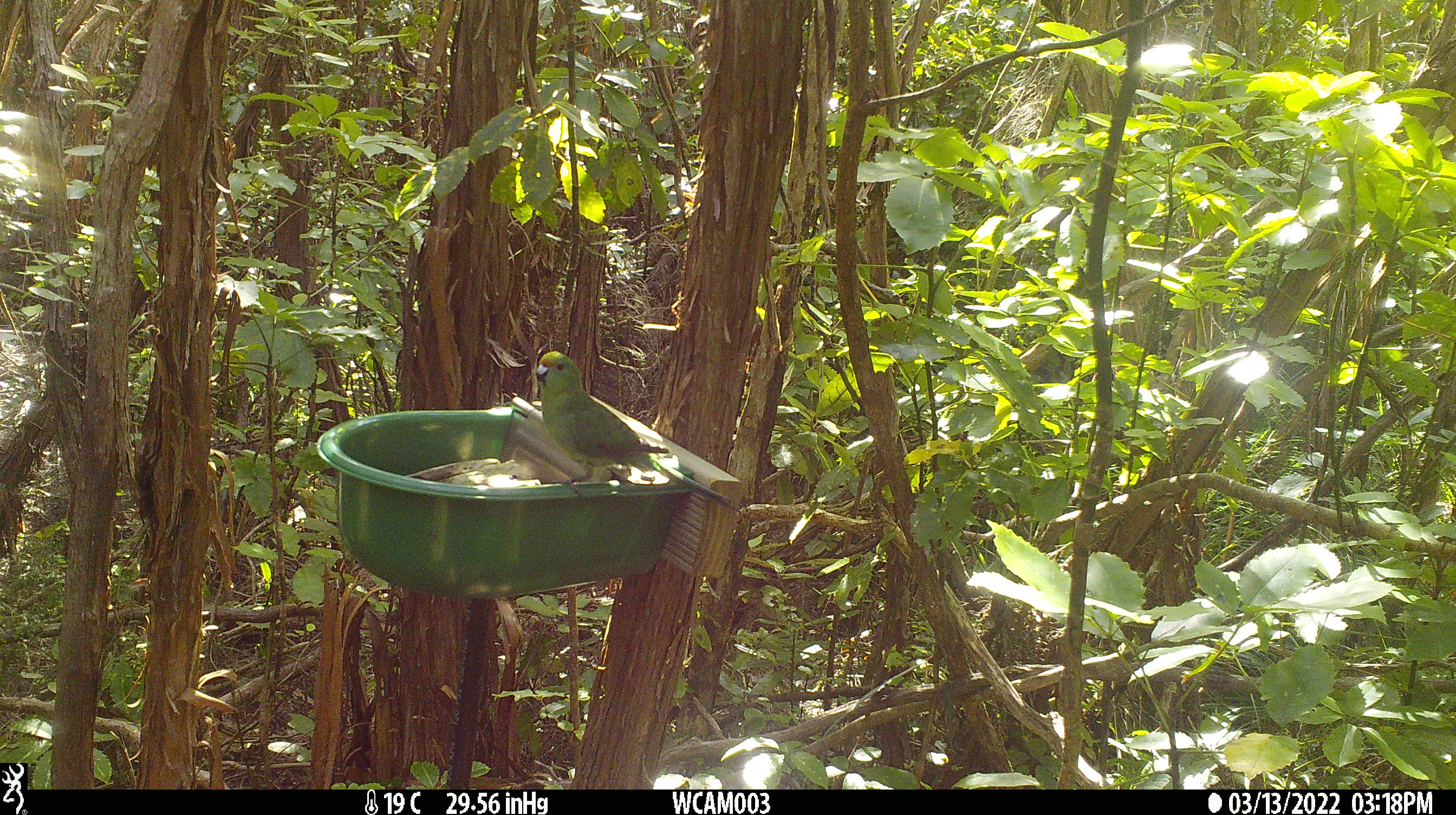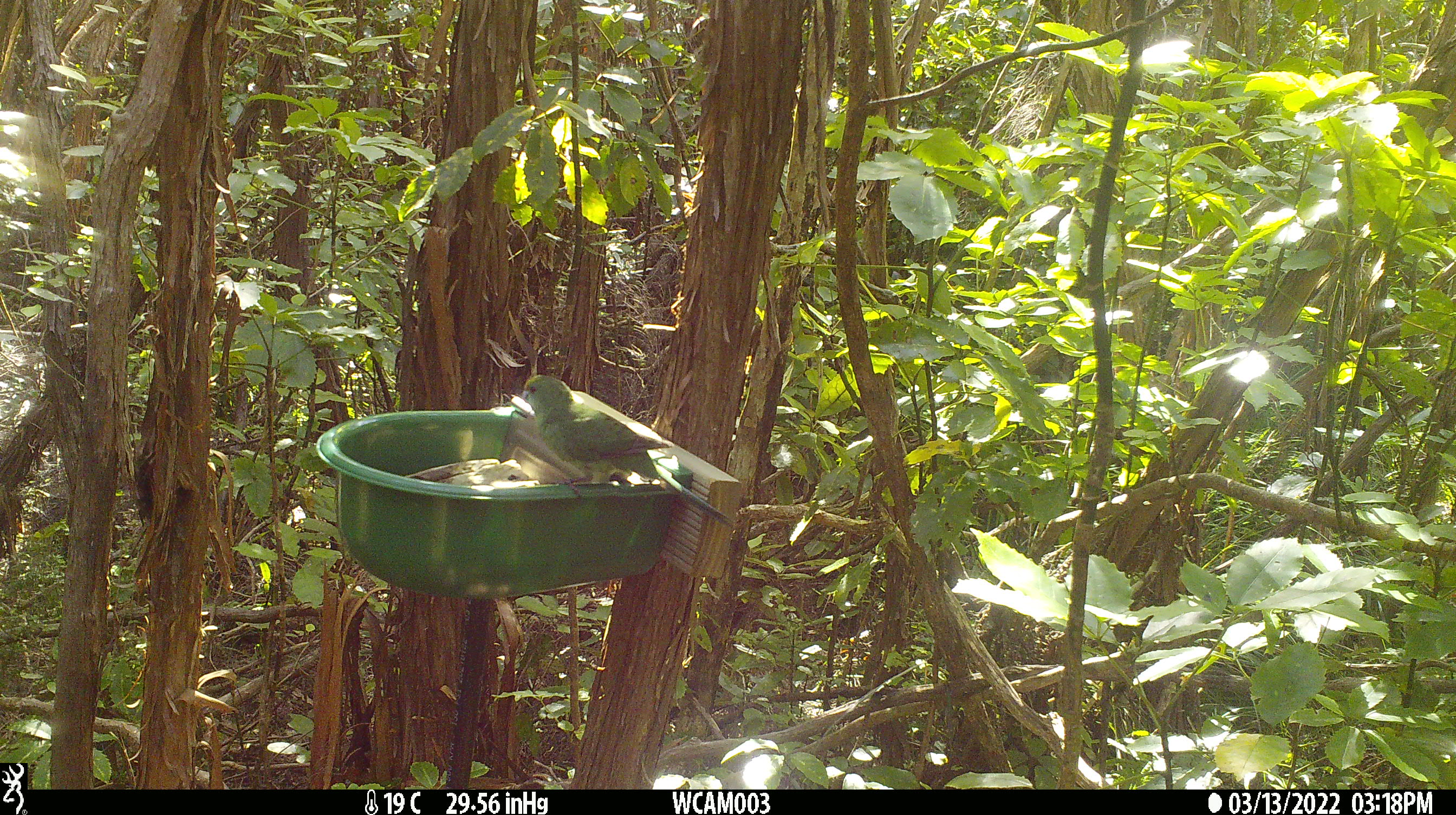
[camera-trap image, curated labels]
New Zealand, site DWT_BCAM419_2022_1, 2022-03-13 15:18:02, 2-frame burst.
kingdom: Animalia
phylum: Chordata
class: Aves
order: Psittaciformes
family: Psittaculidae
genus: Cyanoramphus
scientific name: Cyanoramphus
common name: parakeet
Parakeet (Cyanoramphus).